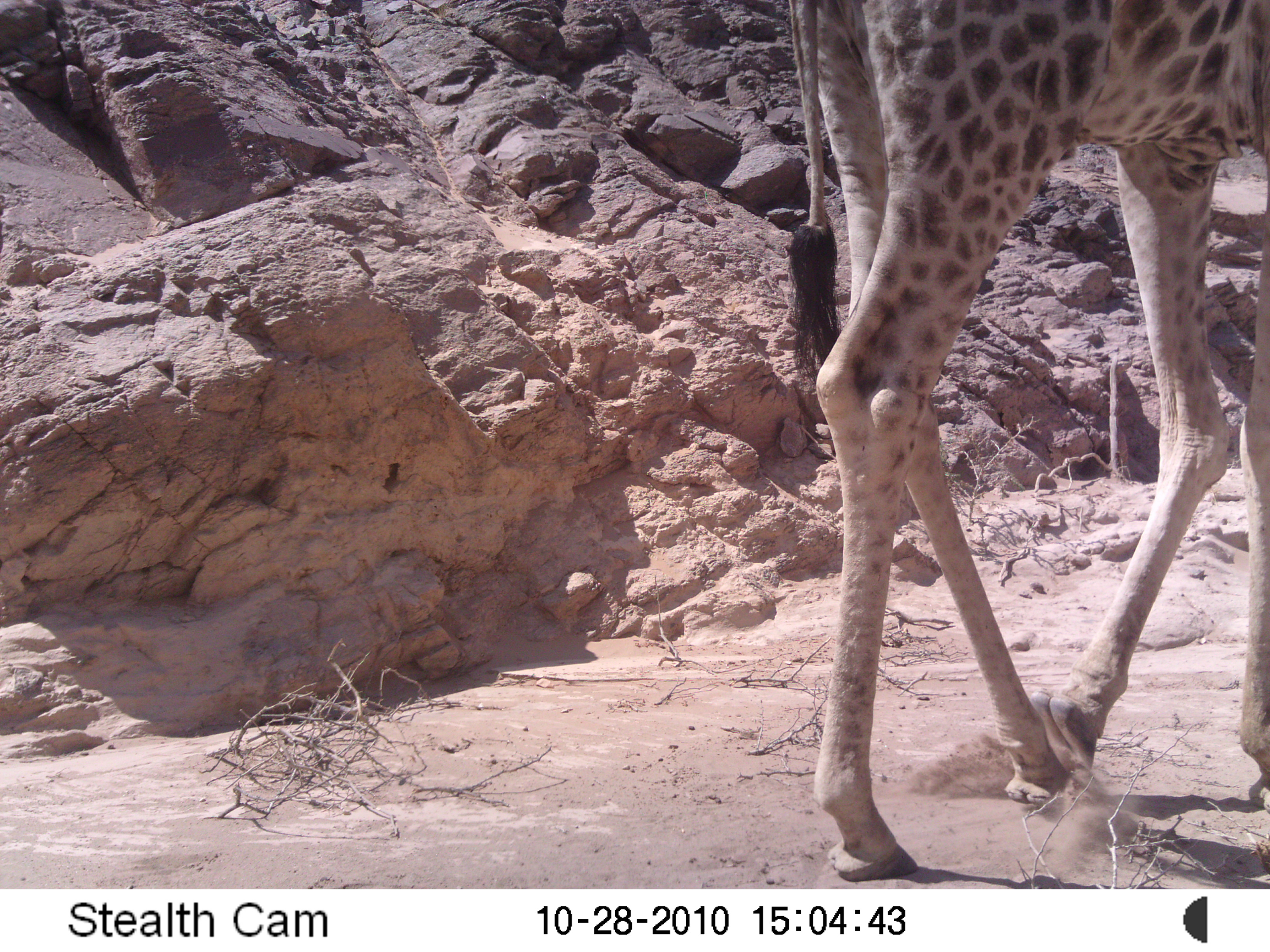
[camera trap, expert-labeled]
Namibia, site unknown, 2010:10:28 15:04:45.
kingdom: Animalia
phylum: Chordata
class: Mammalia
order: Artiodactyla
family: Giraffidae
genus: Giraffa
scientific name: Giraffa camelopardalis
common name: giraffe